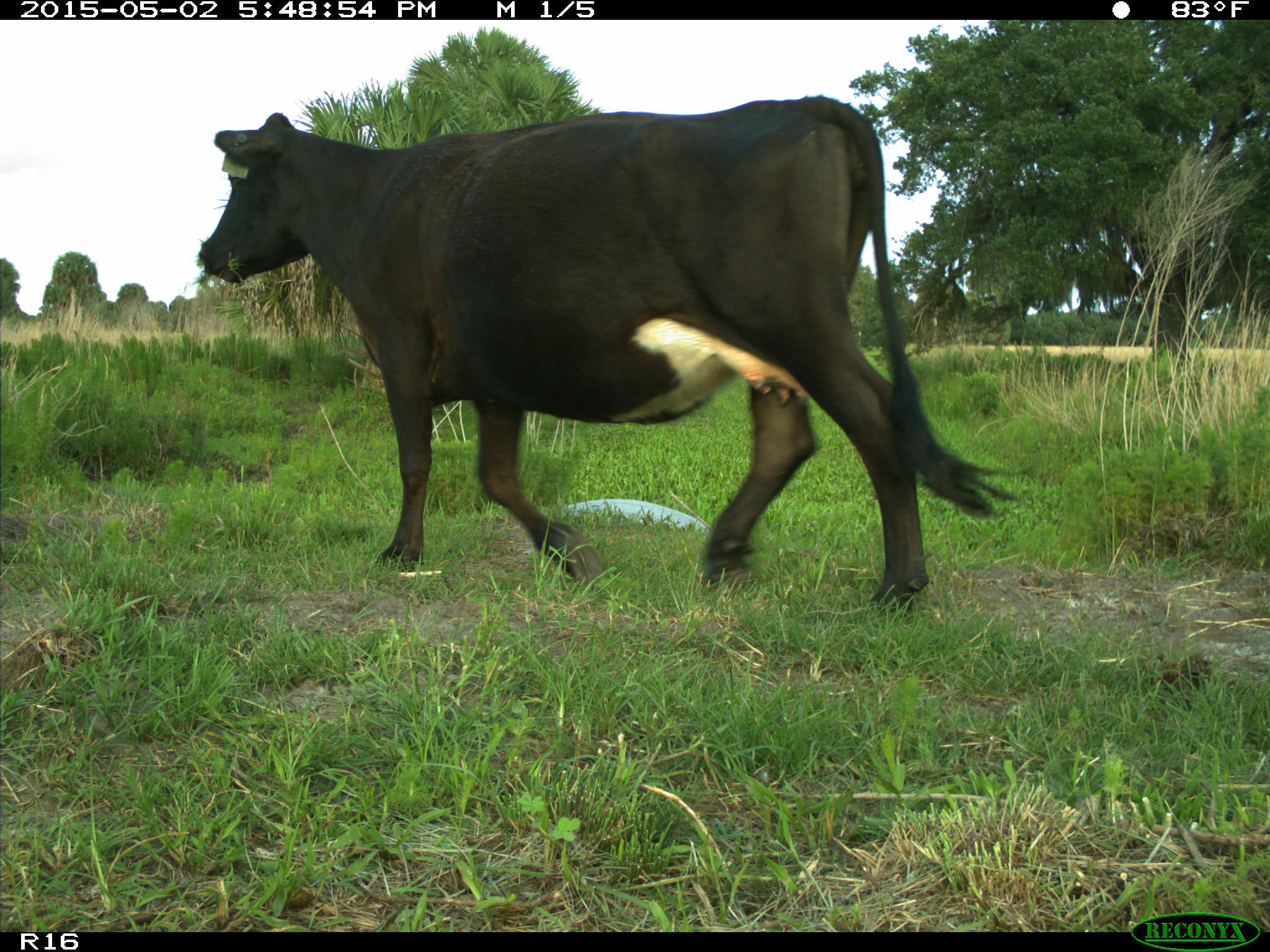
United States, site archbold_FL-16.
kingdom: Animalia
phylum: Chordata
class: Mammalia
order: Artiodactyla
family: Bovidae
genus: Bos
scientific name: Bos taurus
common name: domestic cow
Bos taurus (domestic cow).